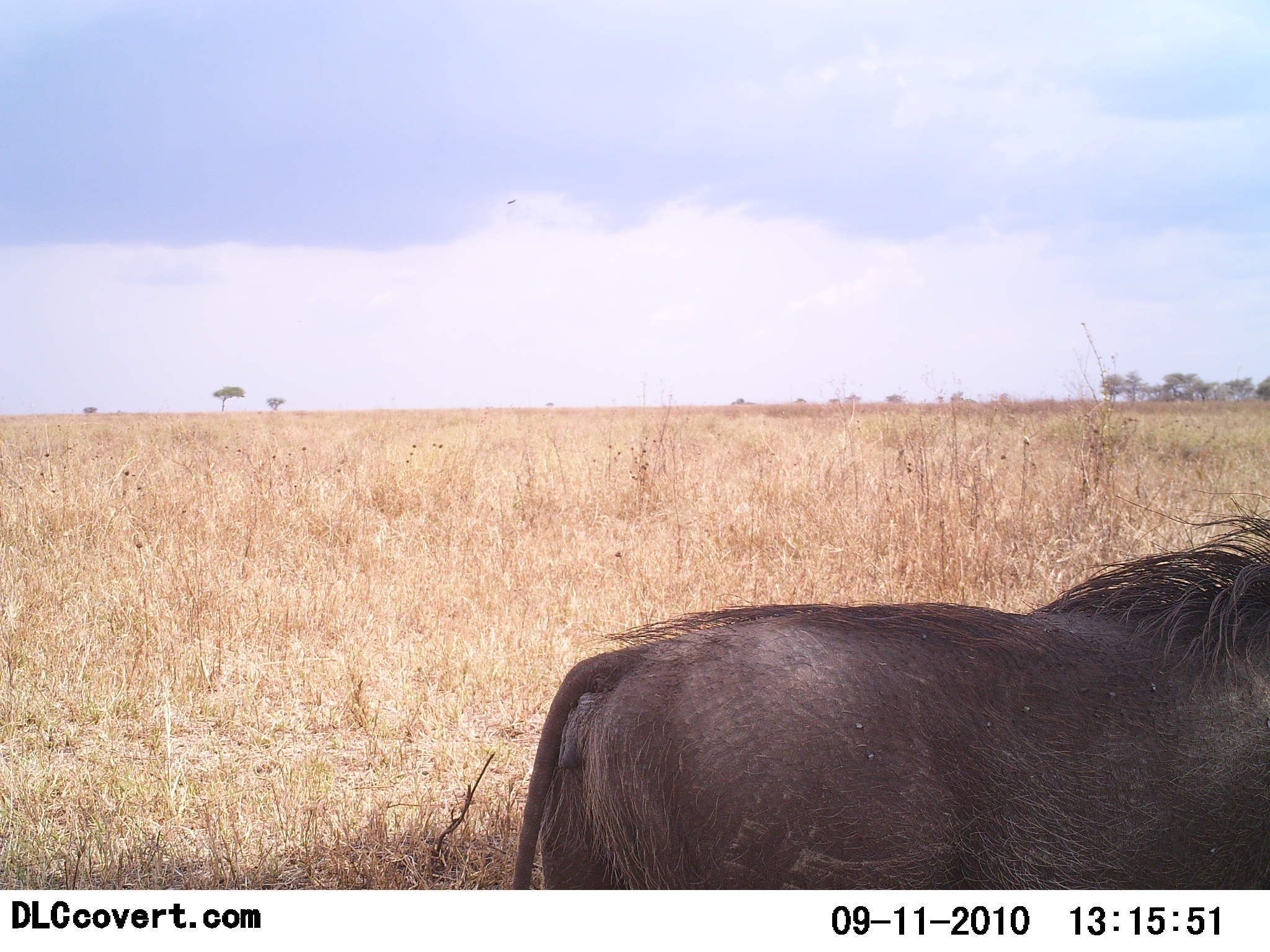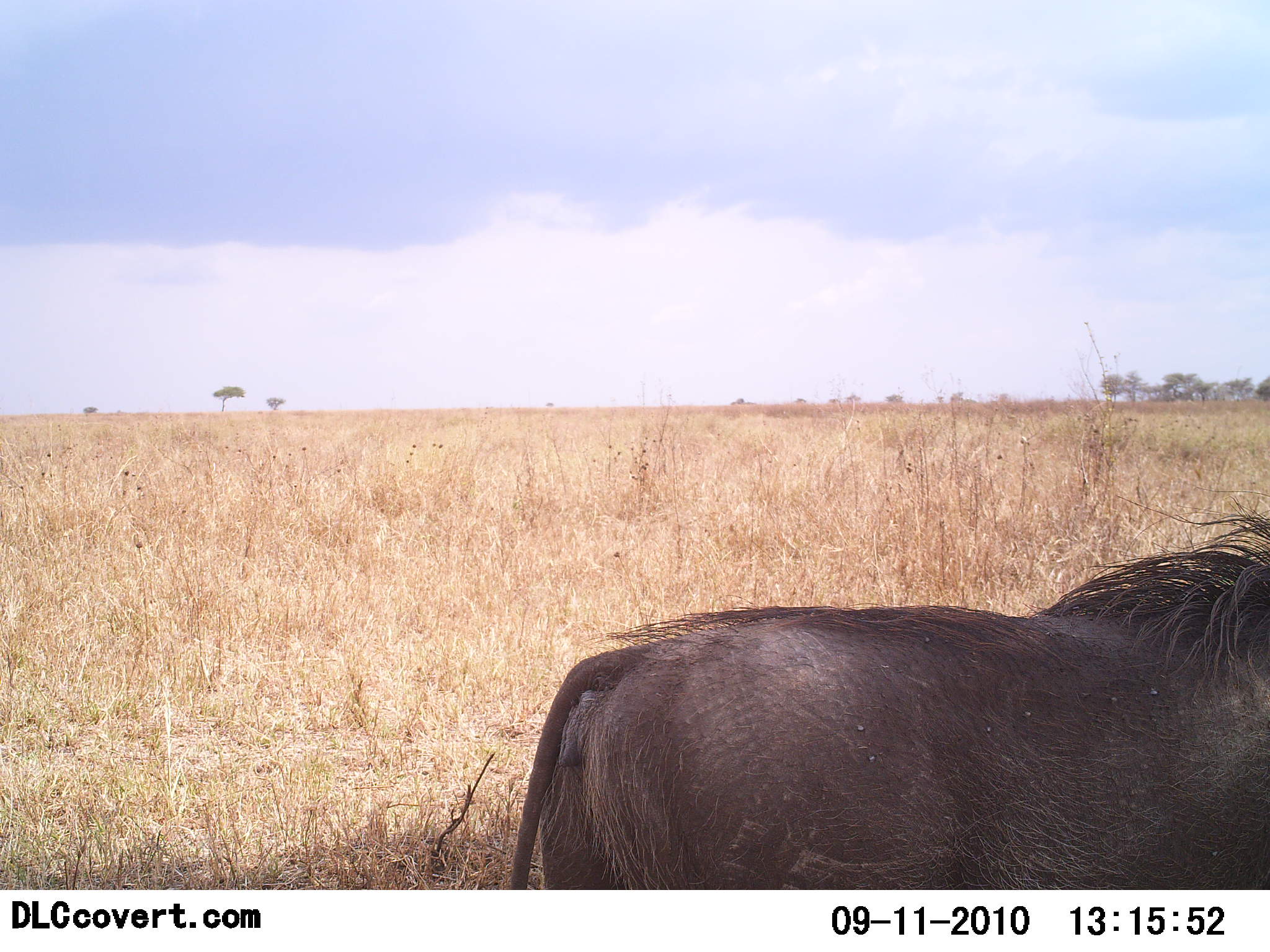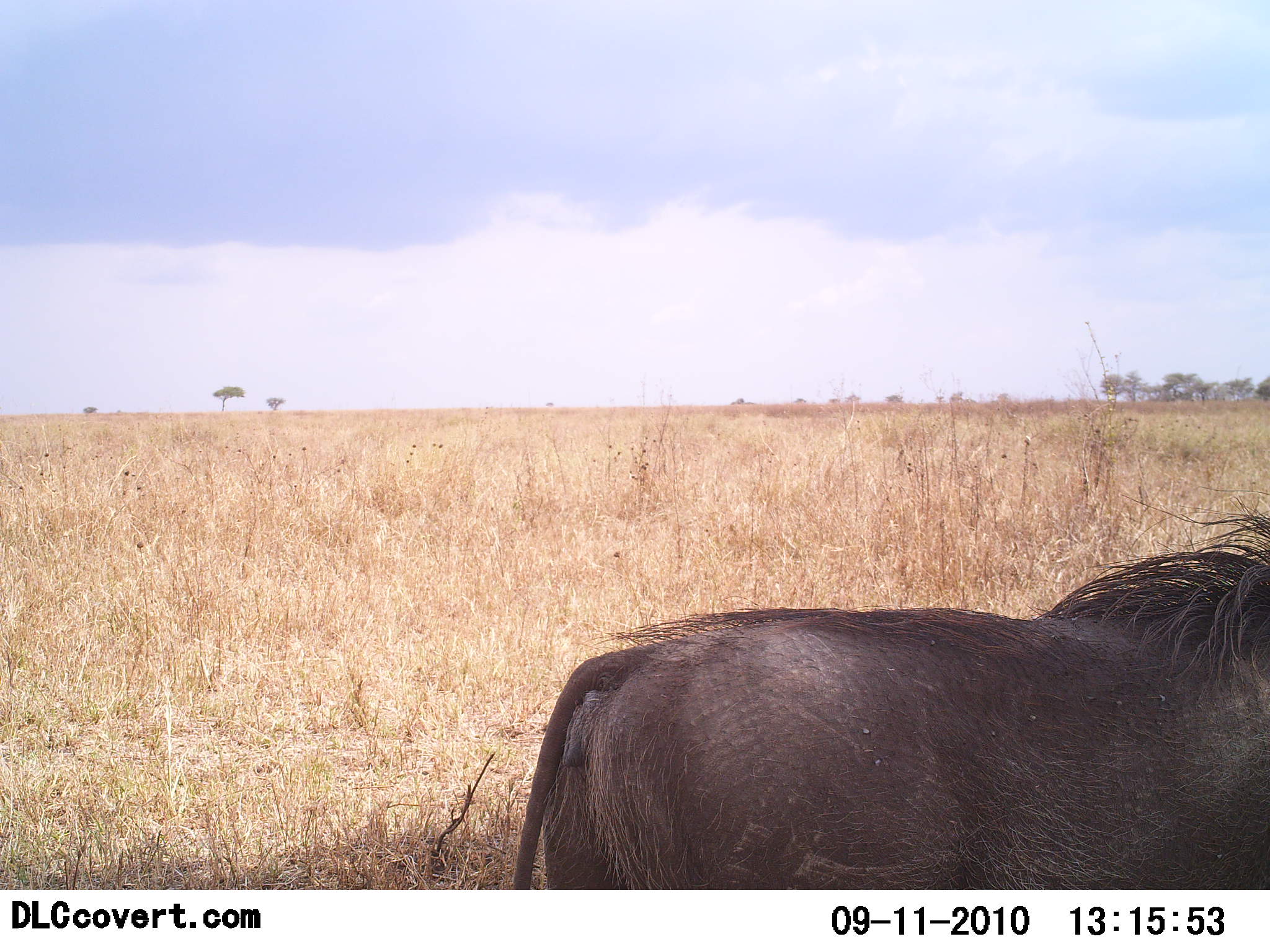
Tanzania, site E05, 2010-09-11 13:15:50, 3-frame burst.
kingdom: Animalia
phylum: Chordata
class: Mammalia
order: Artiodactyla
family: Suidae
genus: Phacochoerus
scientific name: Phacochoerus africanus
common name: warthog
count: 1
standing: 93%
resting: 0%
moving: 7%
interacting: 0%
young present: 0%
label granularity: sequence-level